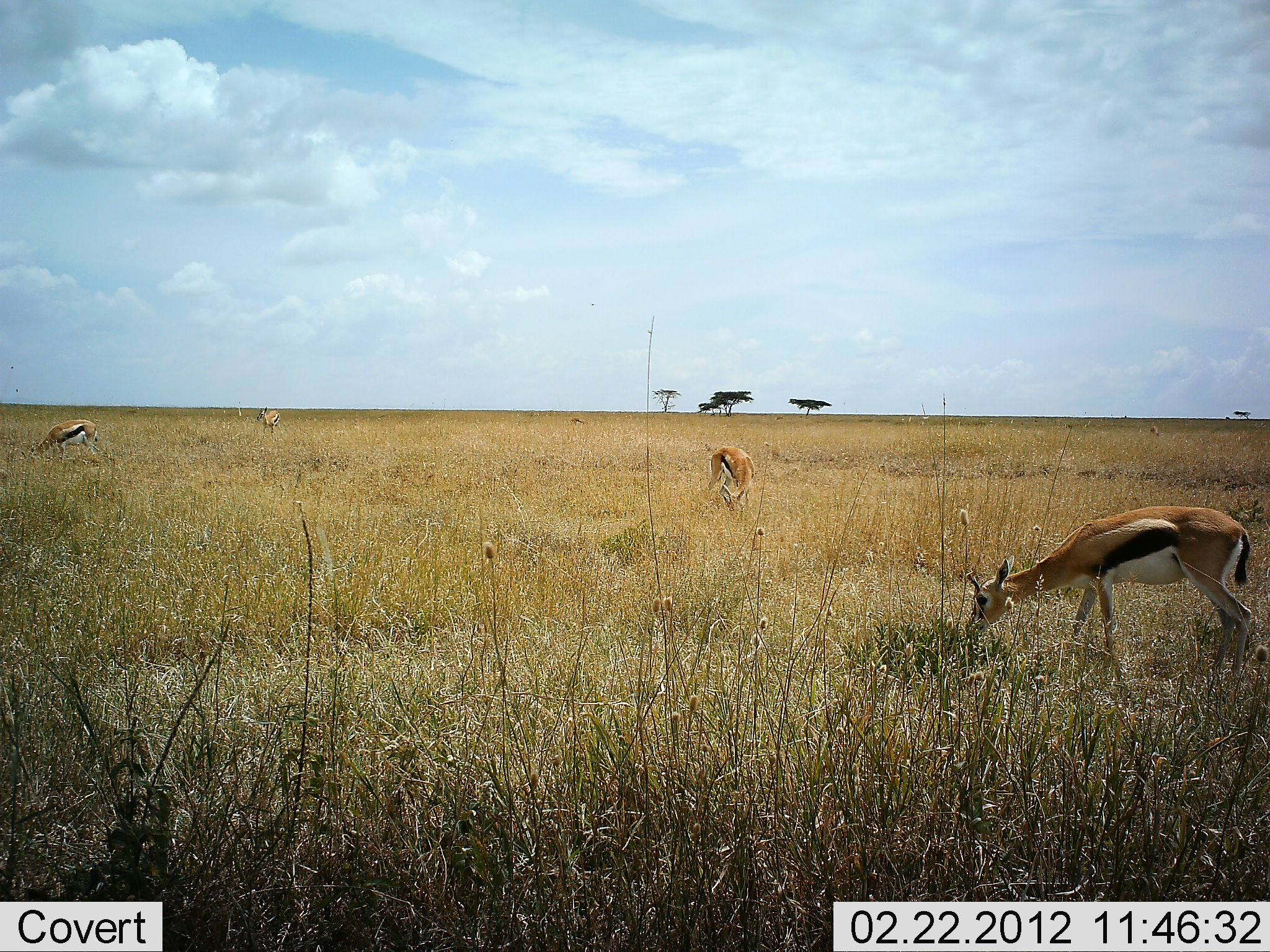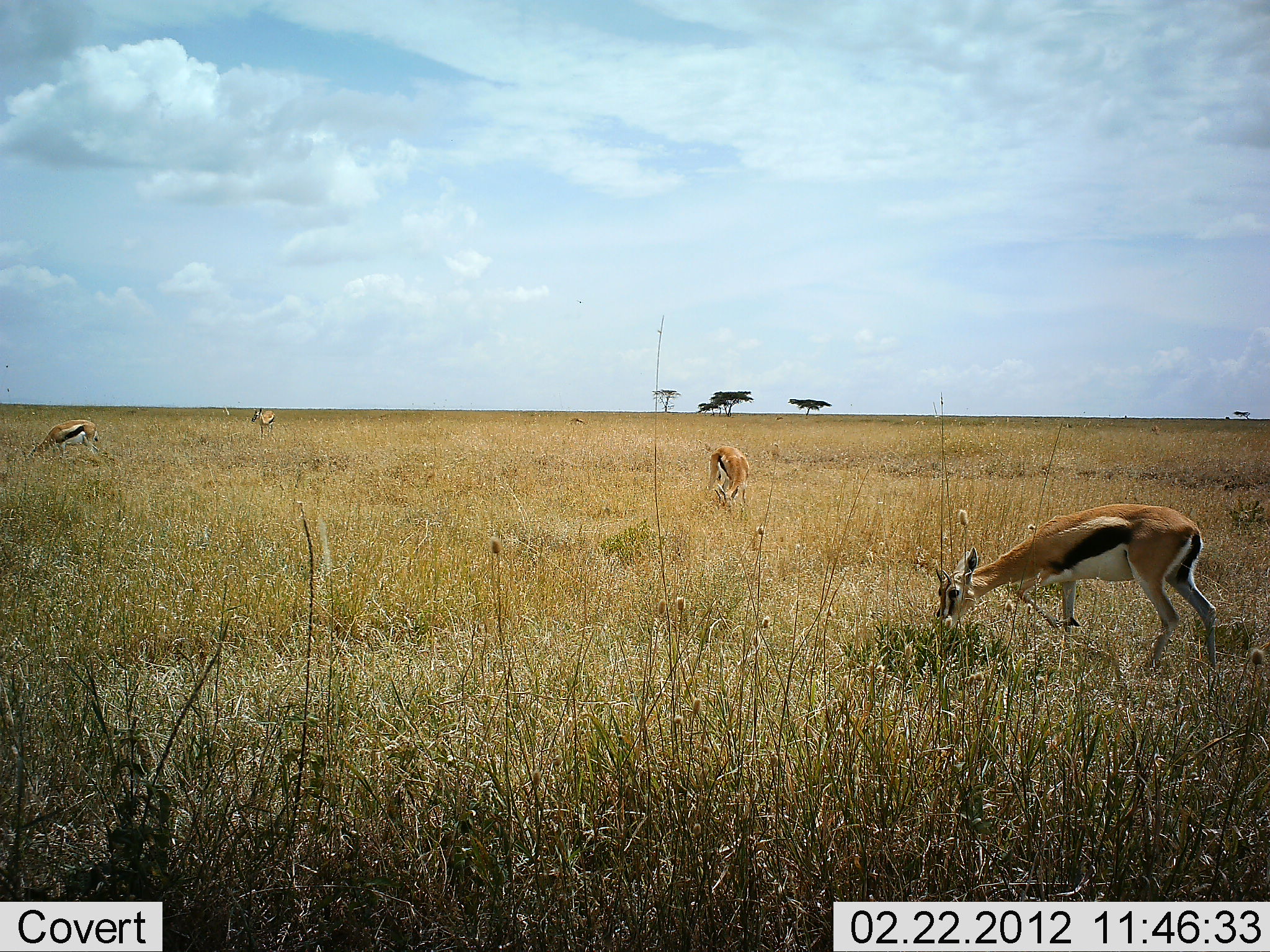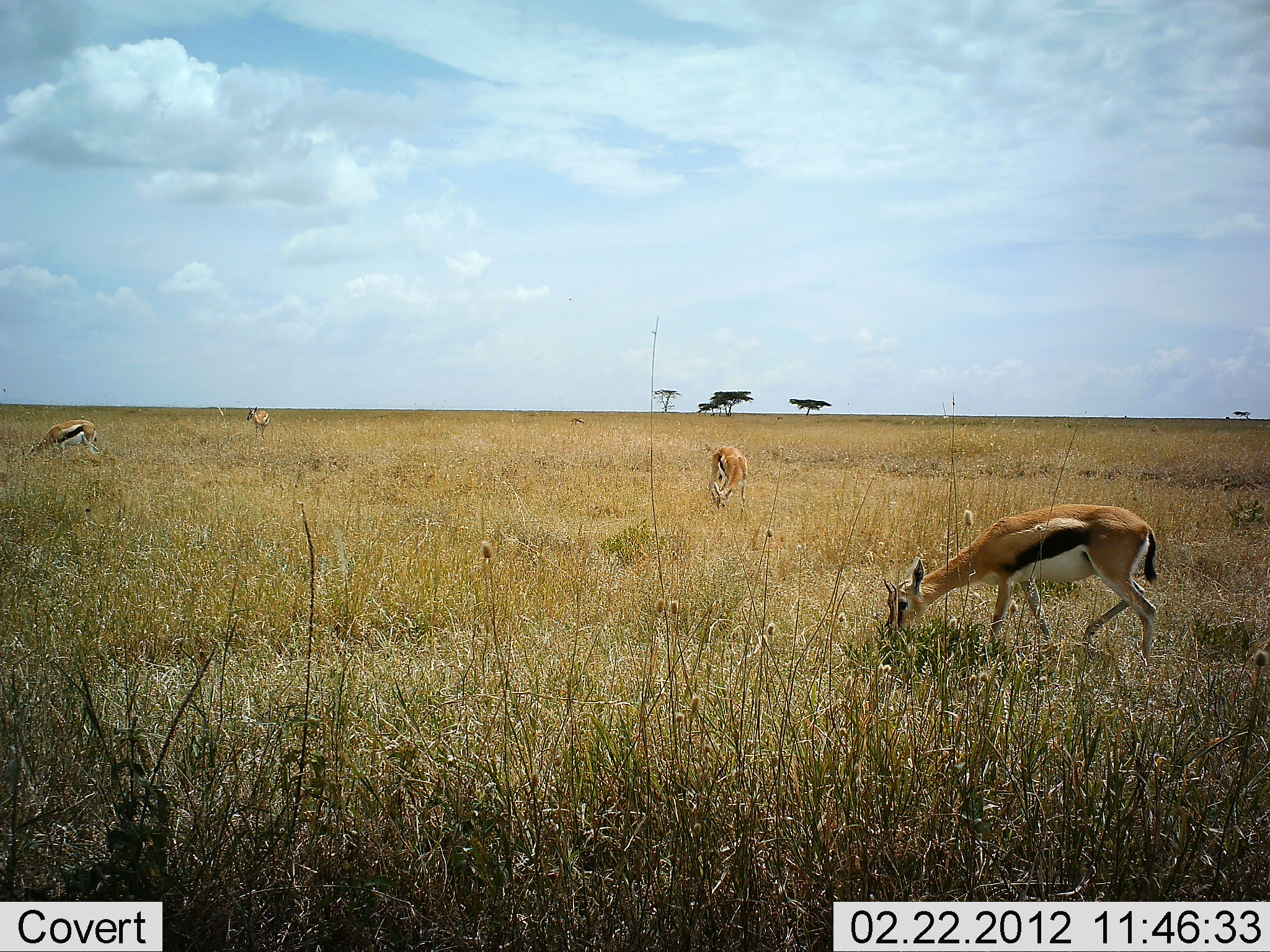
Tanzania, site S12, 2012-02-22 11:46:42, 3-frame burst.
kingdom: Animalia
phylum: Chordata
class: Mammalia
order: Artiodactyla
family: Bovidae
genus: Eudorcas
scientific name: Eudorcas thomsonii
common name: thomson's gazelle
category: gazellethomsons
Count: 4.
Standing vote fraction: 27%.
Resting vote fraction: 0%.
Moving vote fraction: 14%.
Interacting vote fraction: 0%.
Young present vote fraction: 0%.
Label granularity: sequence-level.